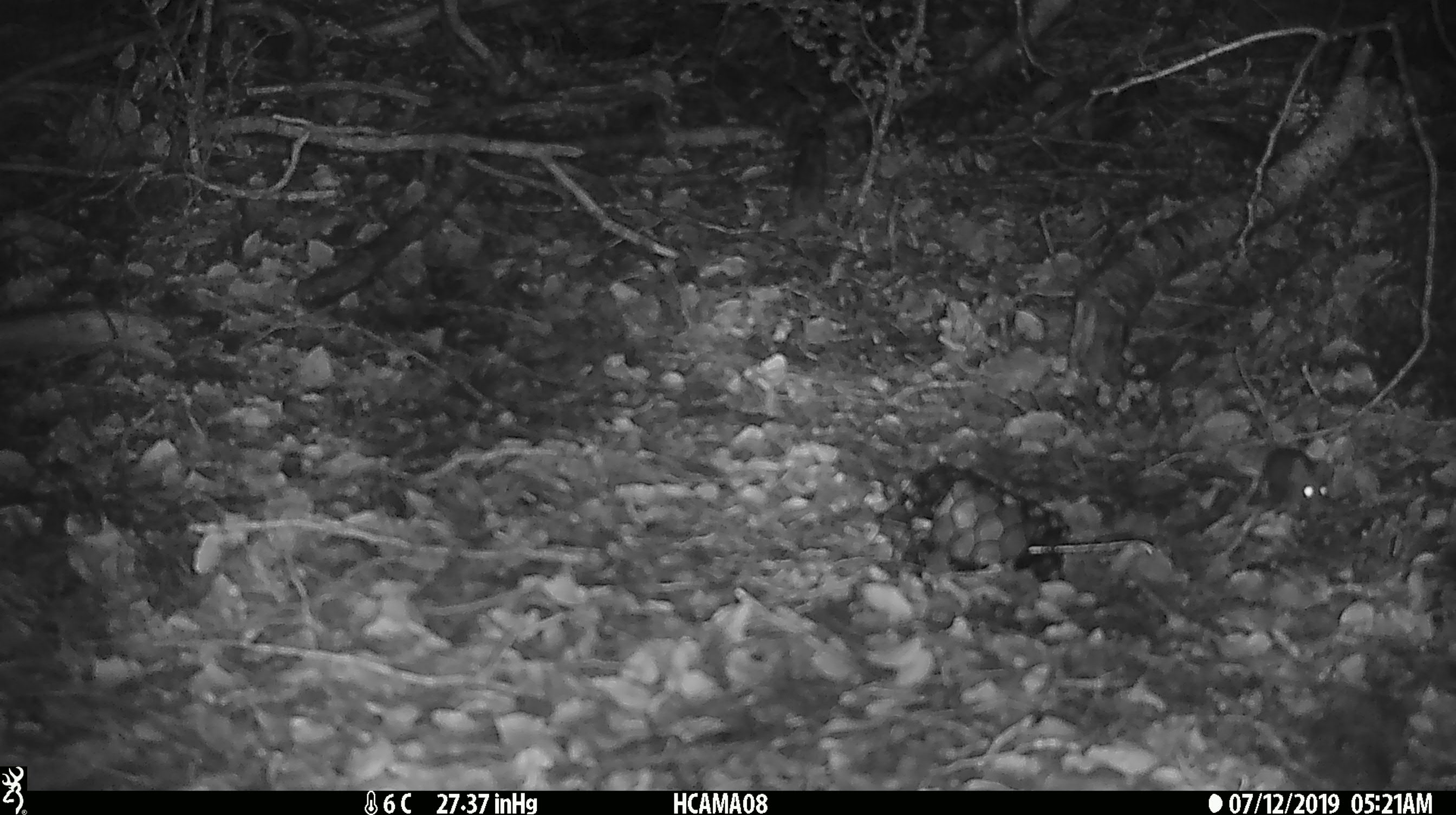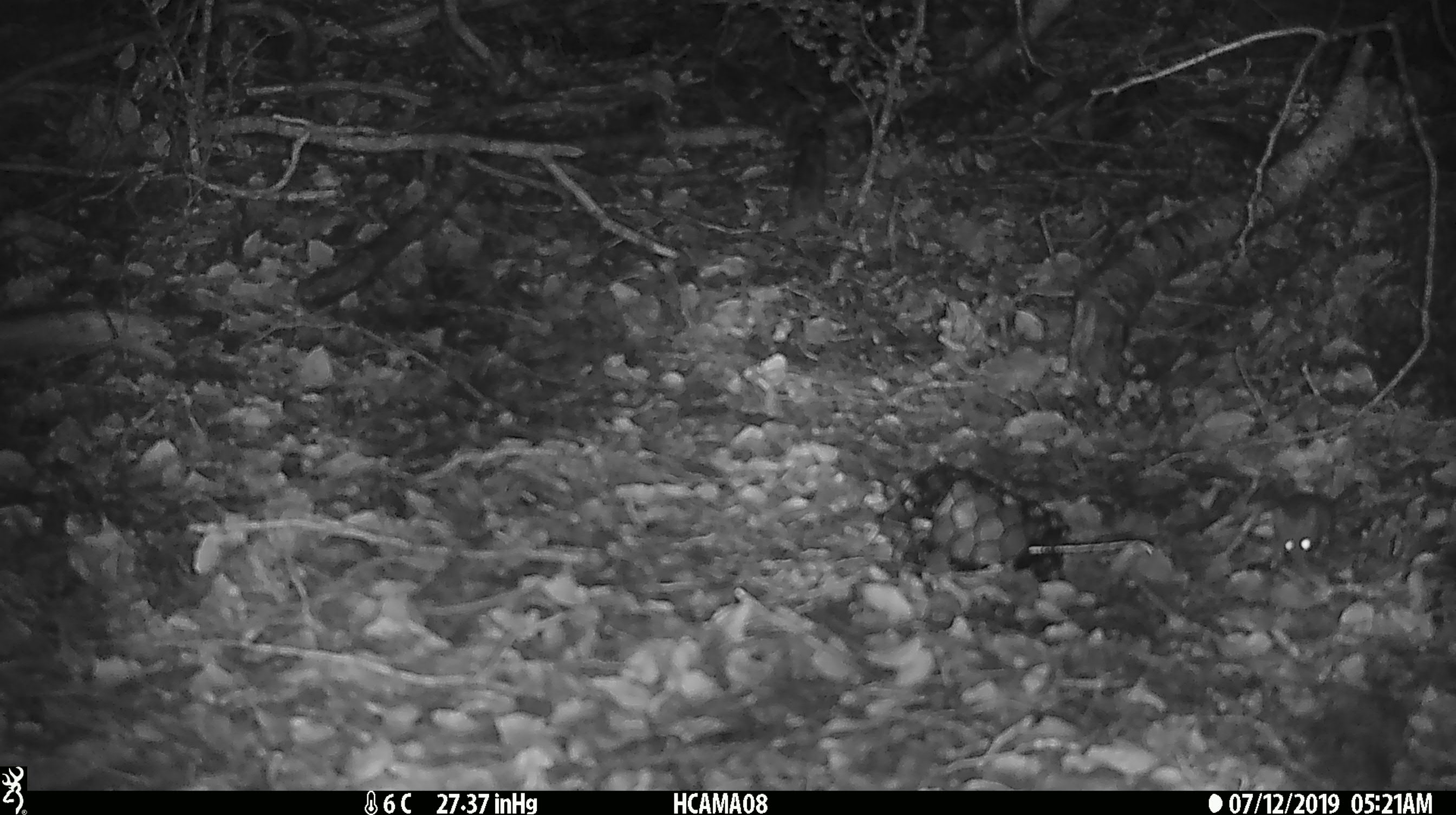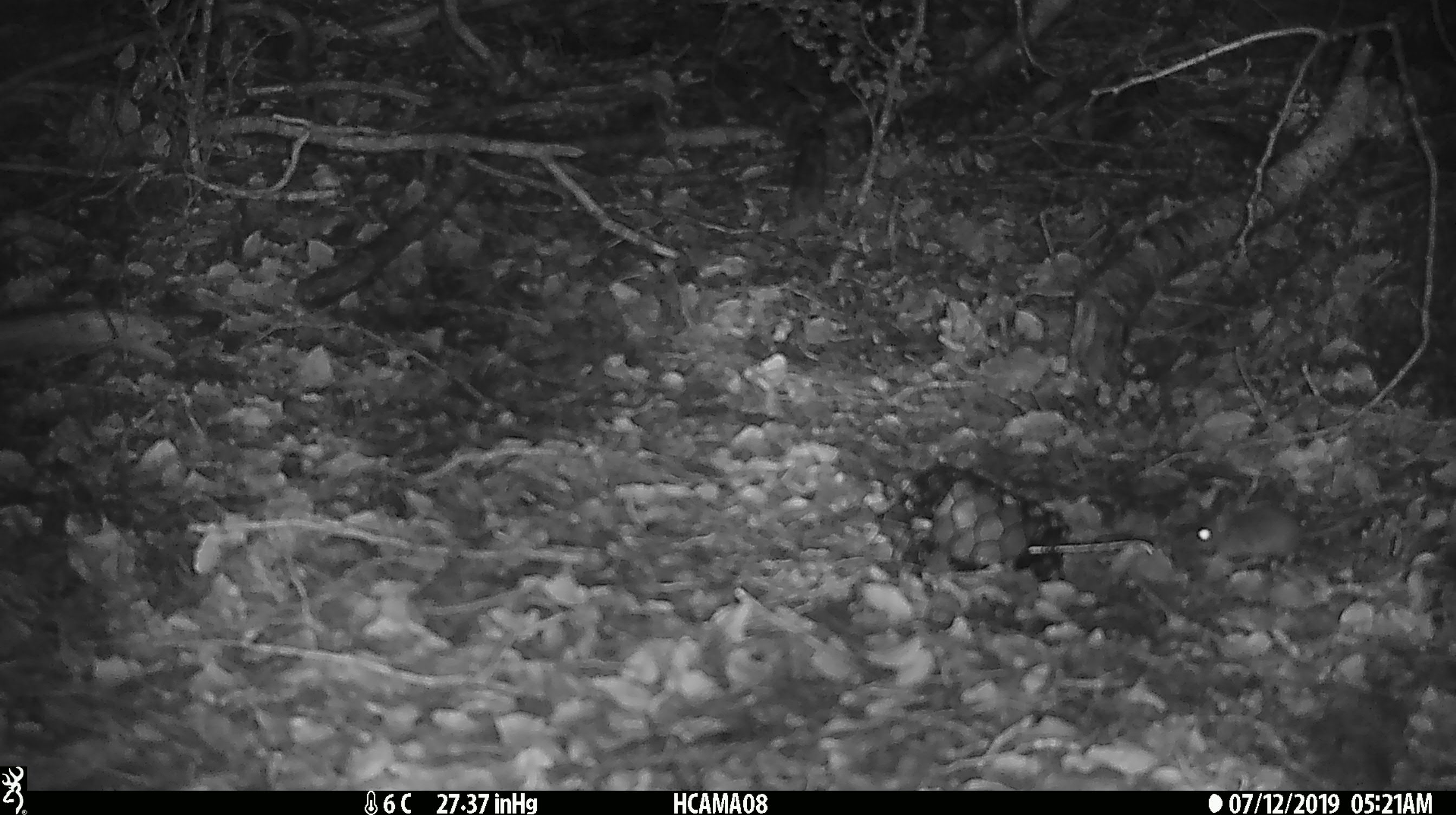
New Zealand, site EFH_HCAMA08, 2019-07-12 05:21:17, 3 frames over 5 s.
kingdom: Animalia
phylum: Chordata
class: Mammalia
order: Rodentia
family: Muridae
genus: Mus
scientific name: Mus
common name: mouse